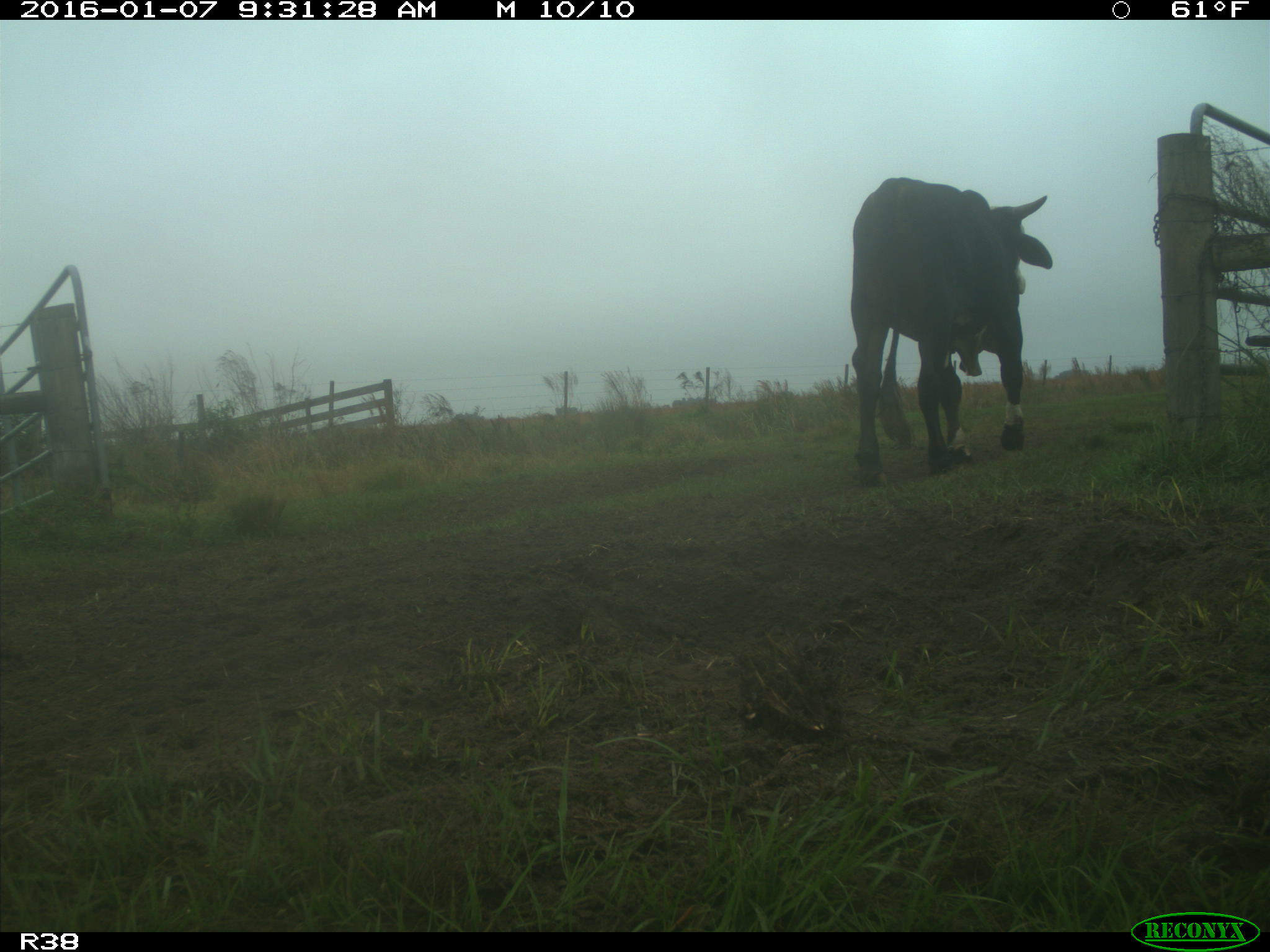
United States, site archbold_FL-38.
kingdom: Animalia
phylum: Chordata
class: Mammalia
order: Artiodactyla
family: Bovidae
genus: Bos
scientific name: Bos taurus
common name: domestic cow